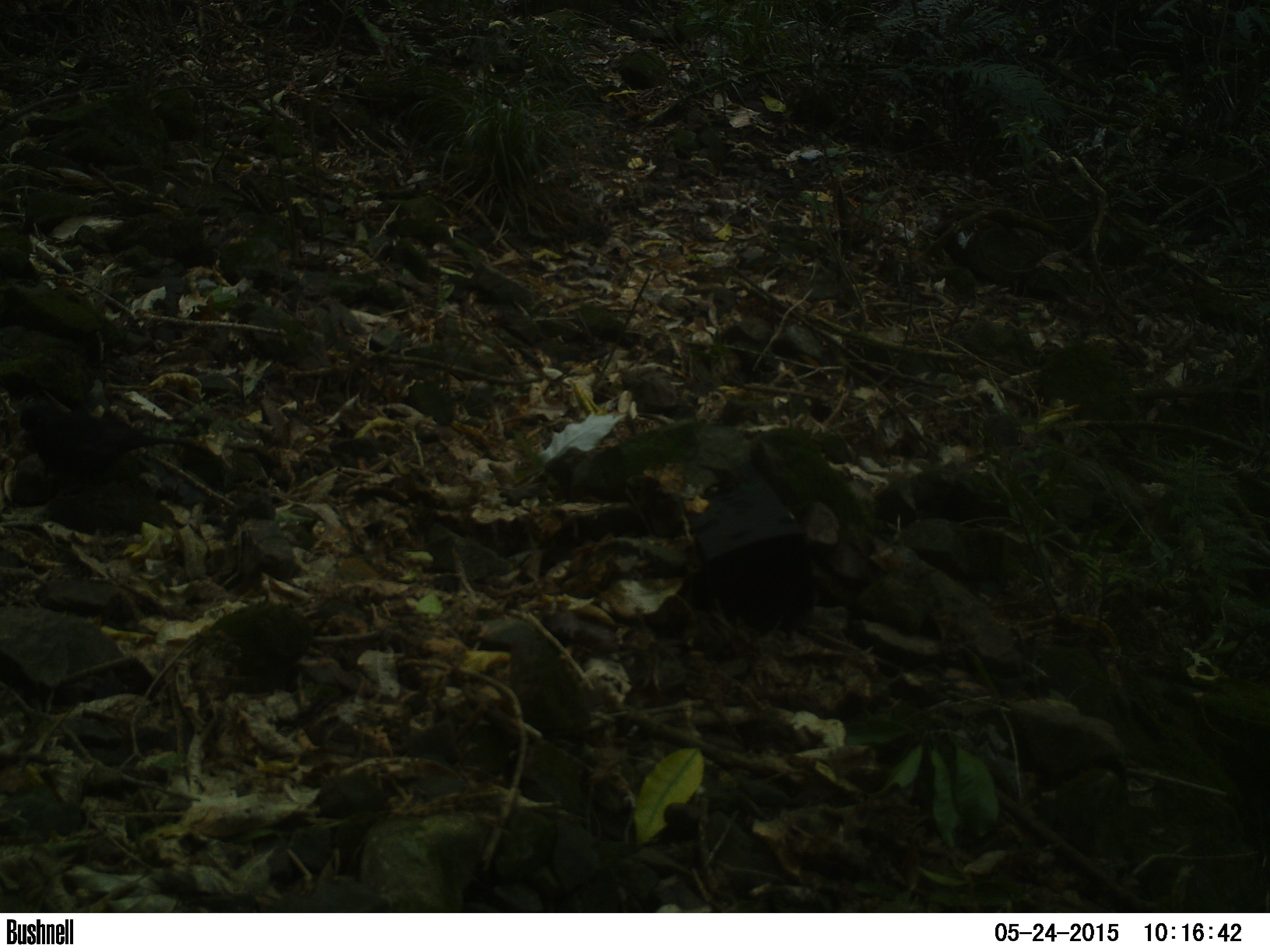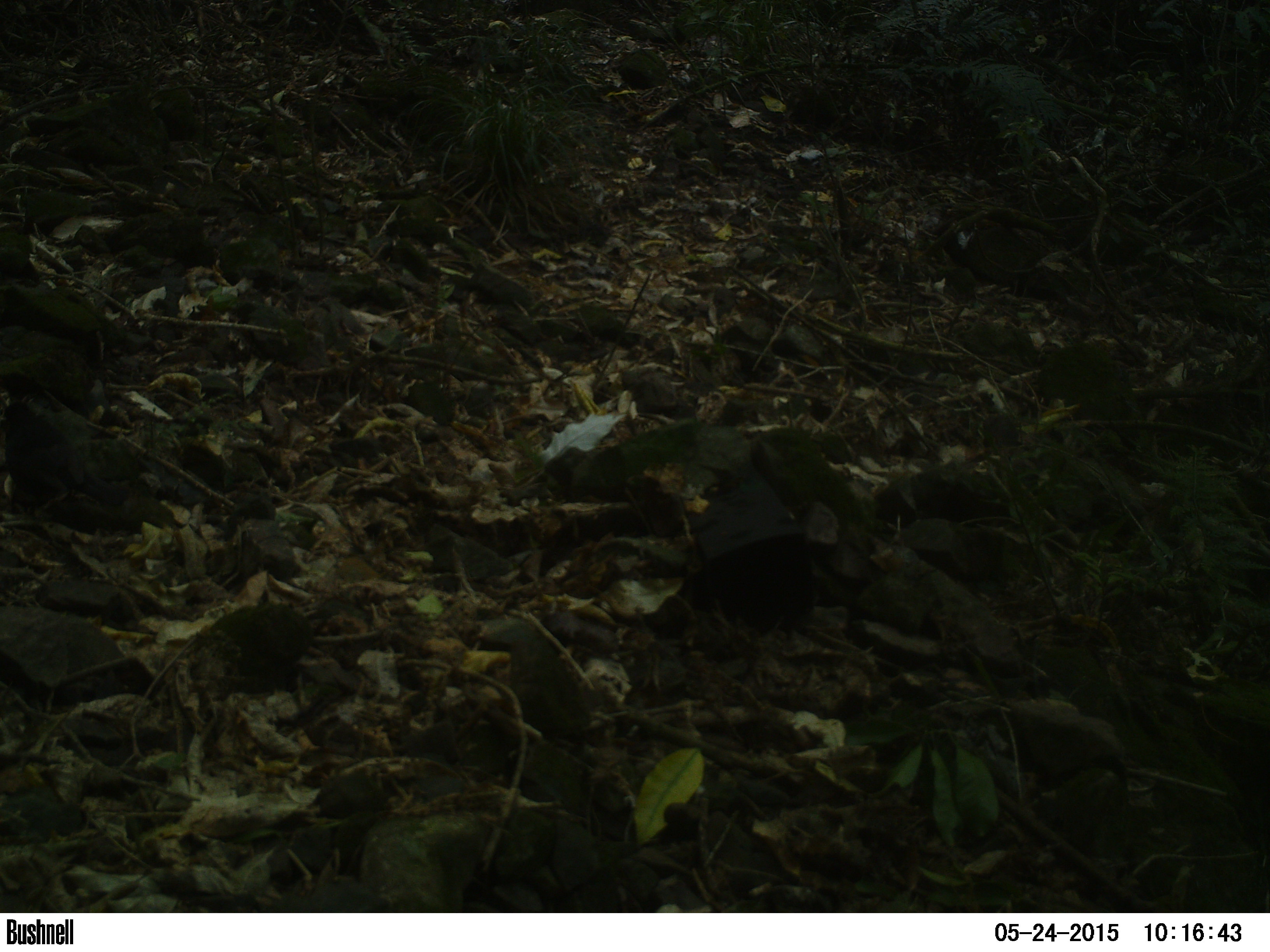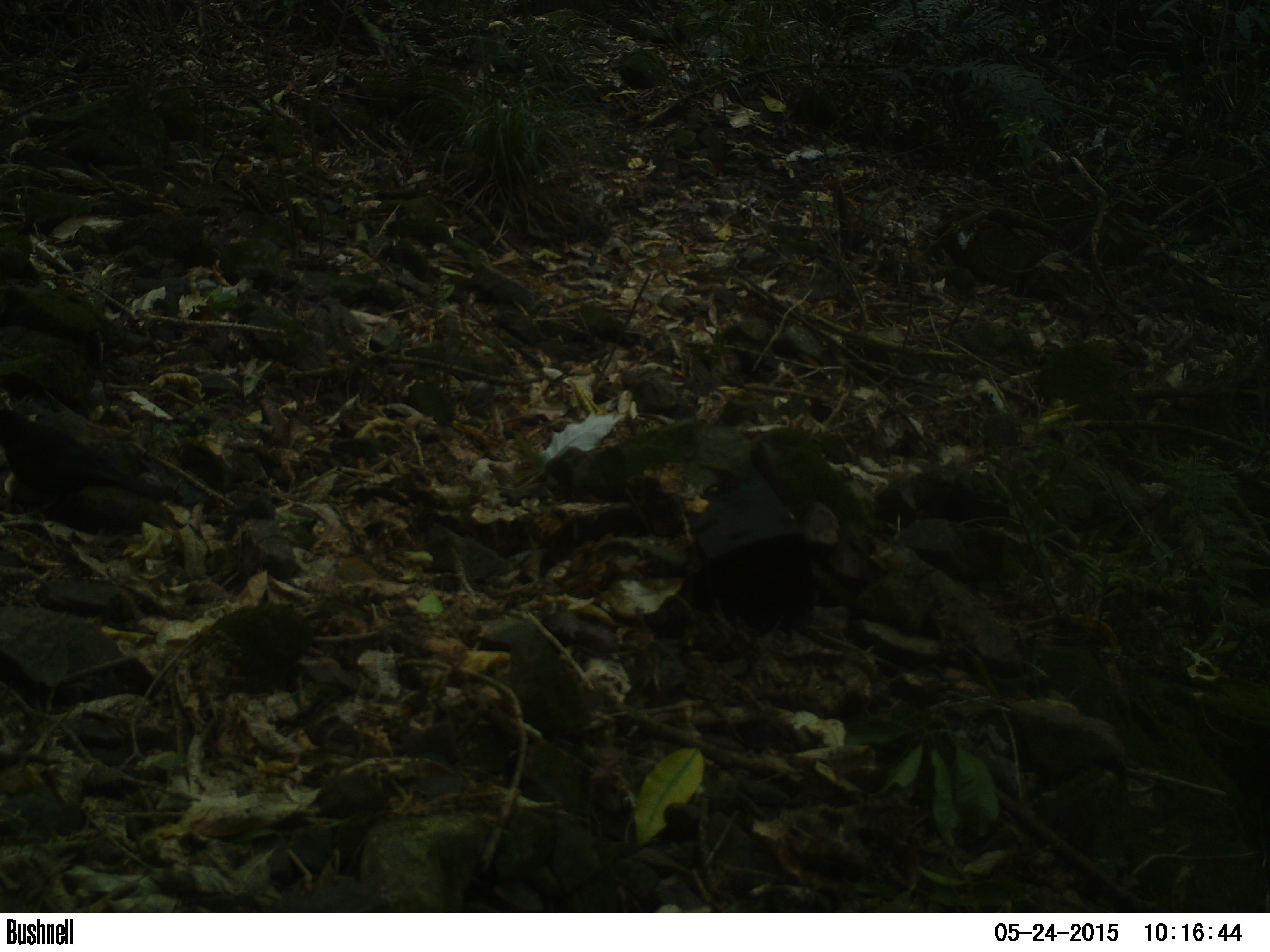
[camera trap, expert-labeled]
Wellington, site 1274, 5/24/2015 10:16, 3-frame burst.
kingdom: Animalia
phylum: Chordata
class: Aves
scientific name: Aves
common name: bird